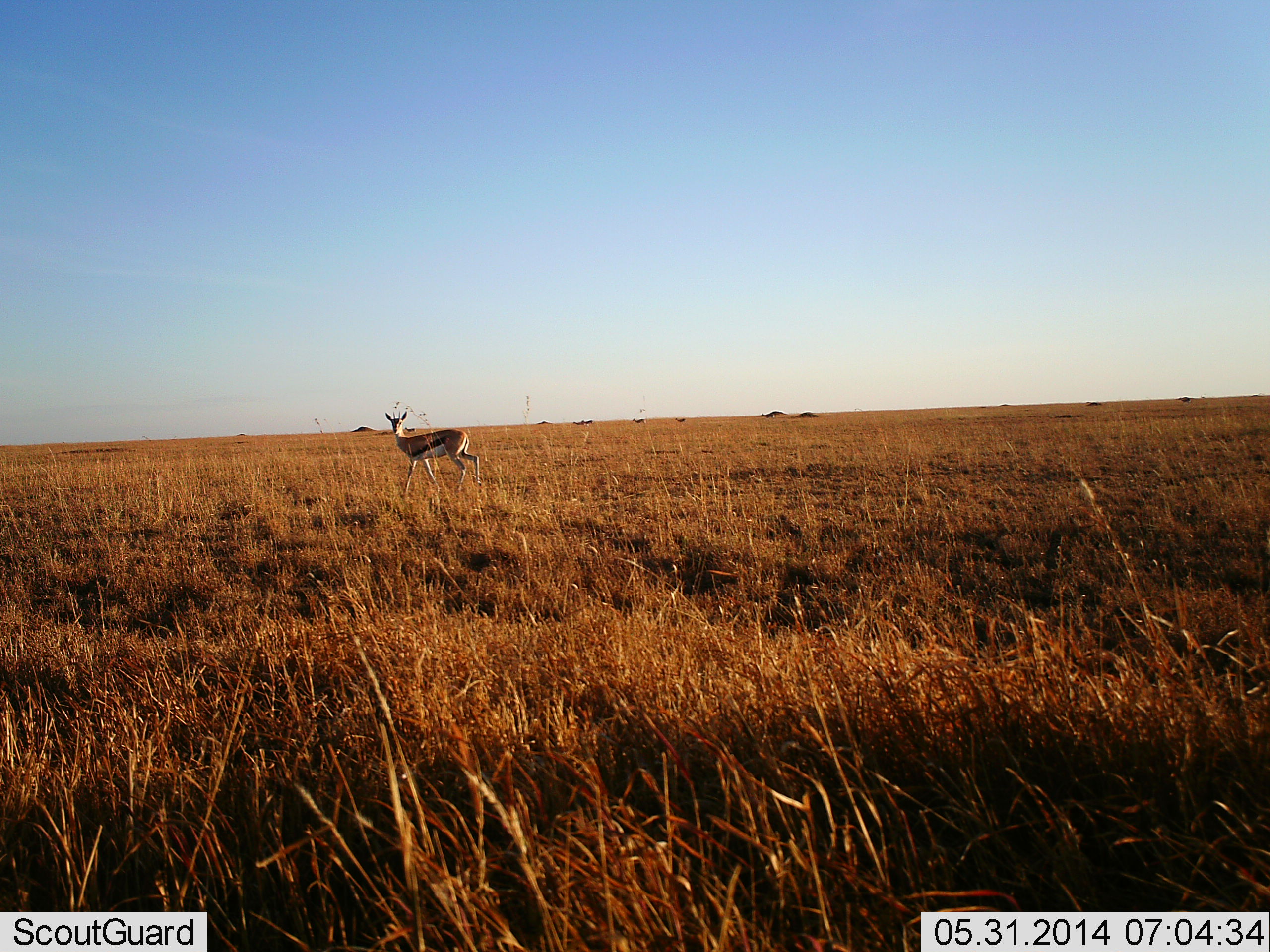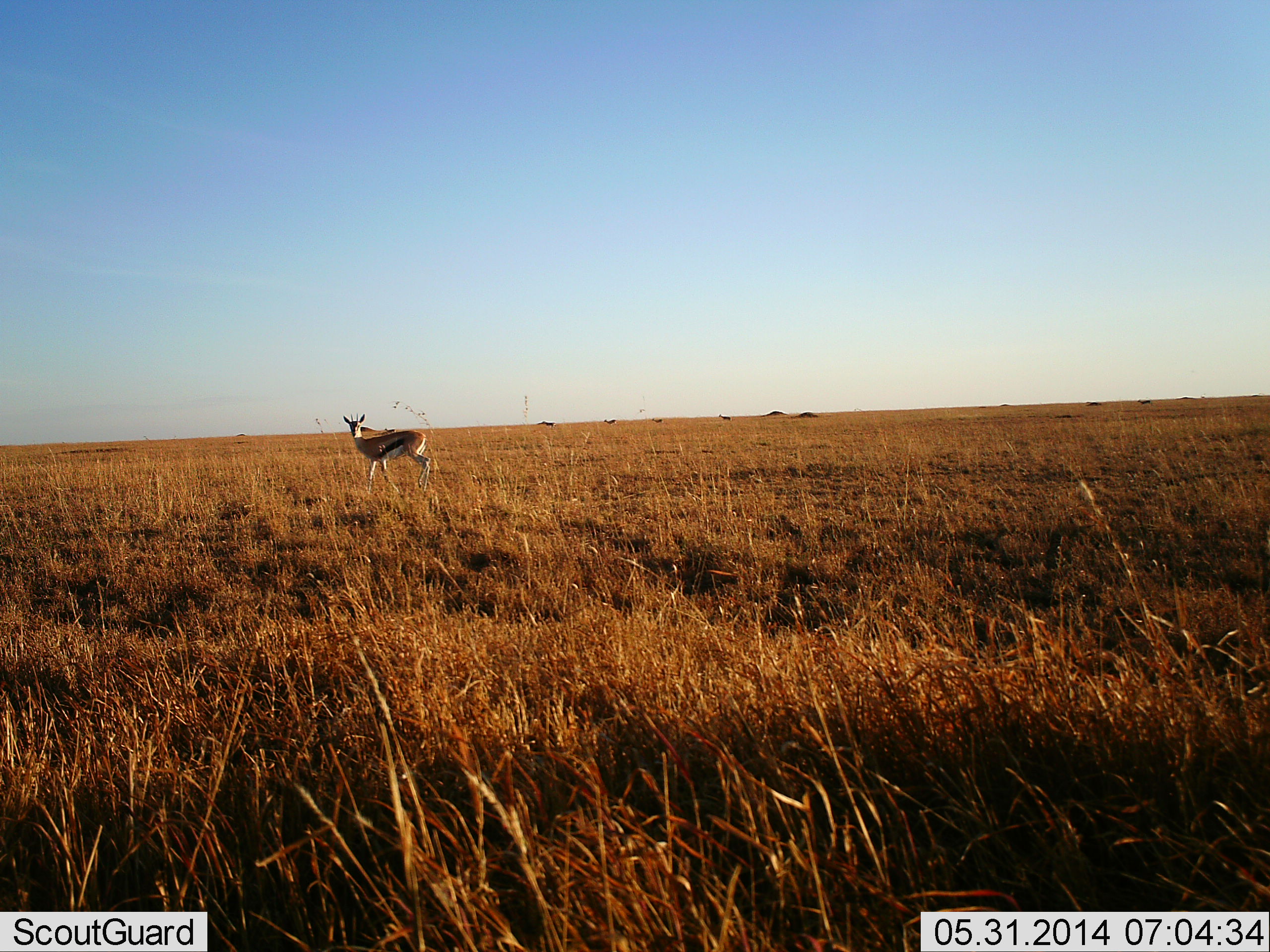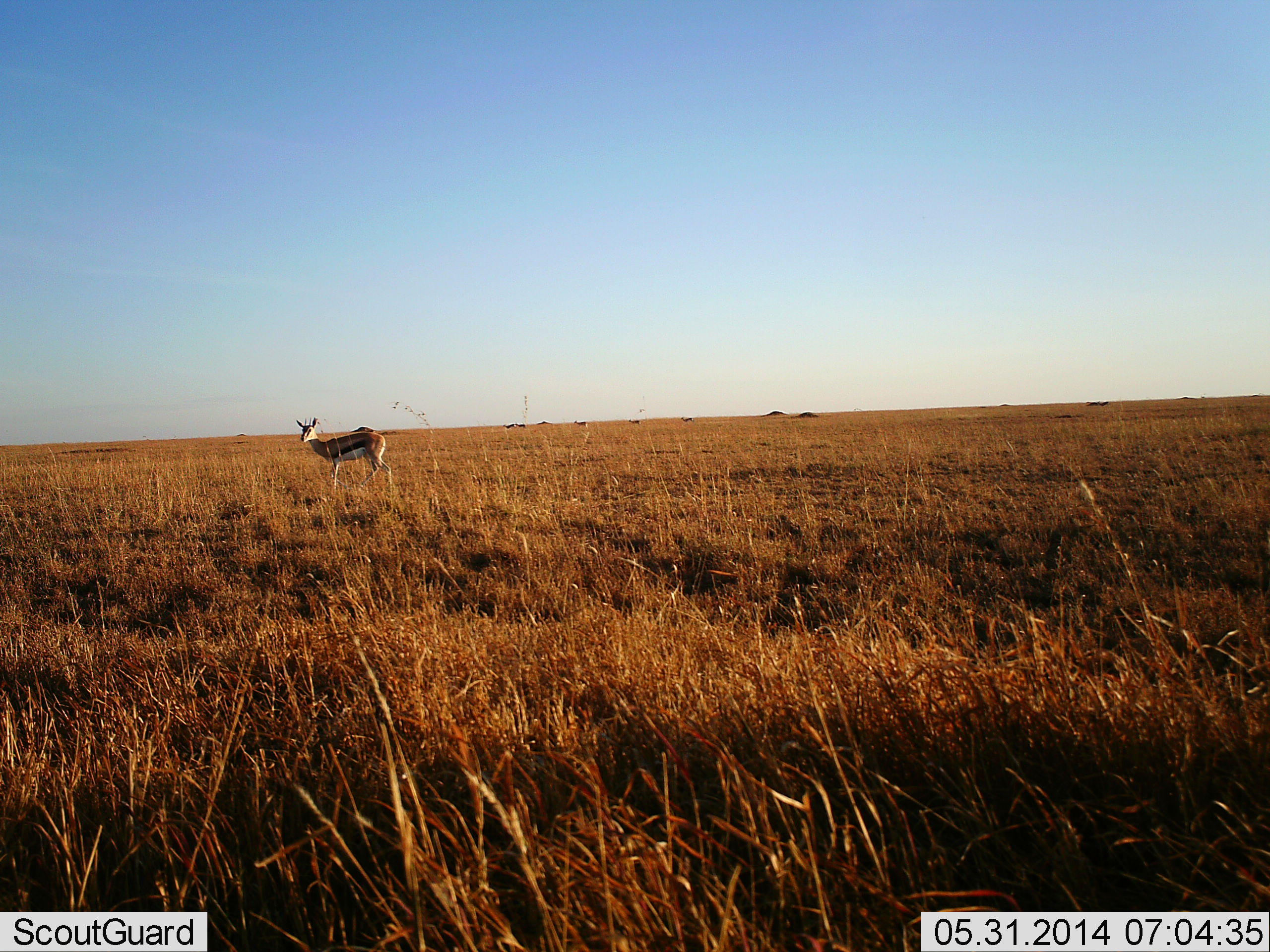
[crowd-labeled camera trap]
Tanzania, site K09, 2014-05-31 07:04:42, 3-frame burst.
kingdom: Animalia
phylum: Chordata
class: Mammalia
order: Artiodactyla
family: Bovidae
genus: Eudorcas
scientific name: Eudorcas thomsonii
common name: thomson's gazelle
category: gazellethomsons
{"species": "gazellethomsons (thomson's gazelle) (Eudorcas thomsonii)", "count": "1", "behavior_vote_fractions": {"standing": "60%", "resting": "0%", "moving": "70%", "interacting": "0%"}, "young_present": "0%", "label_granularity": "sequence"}